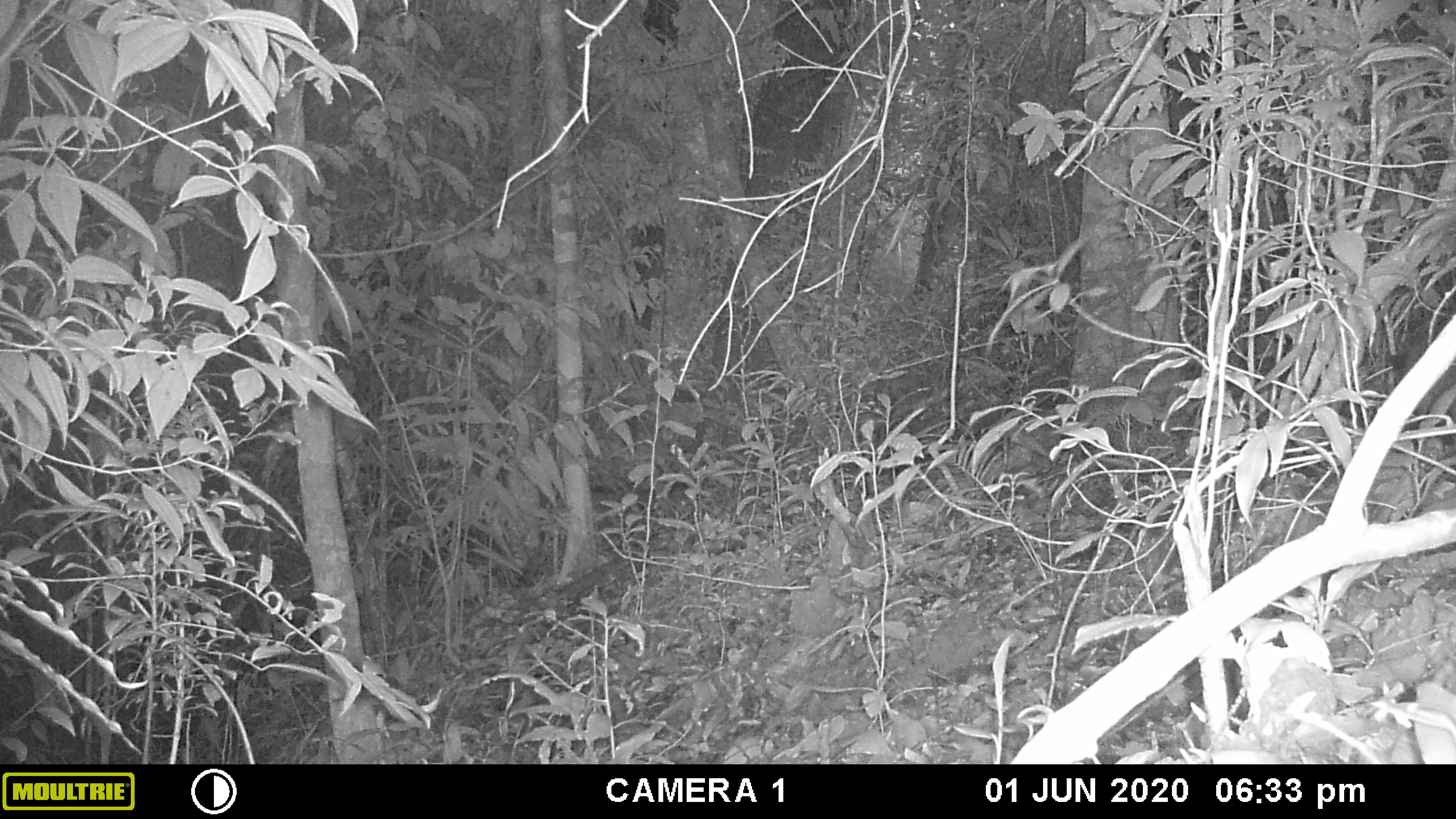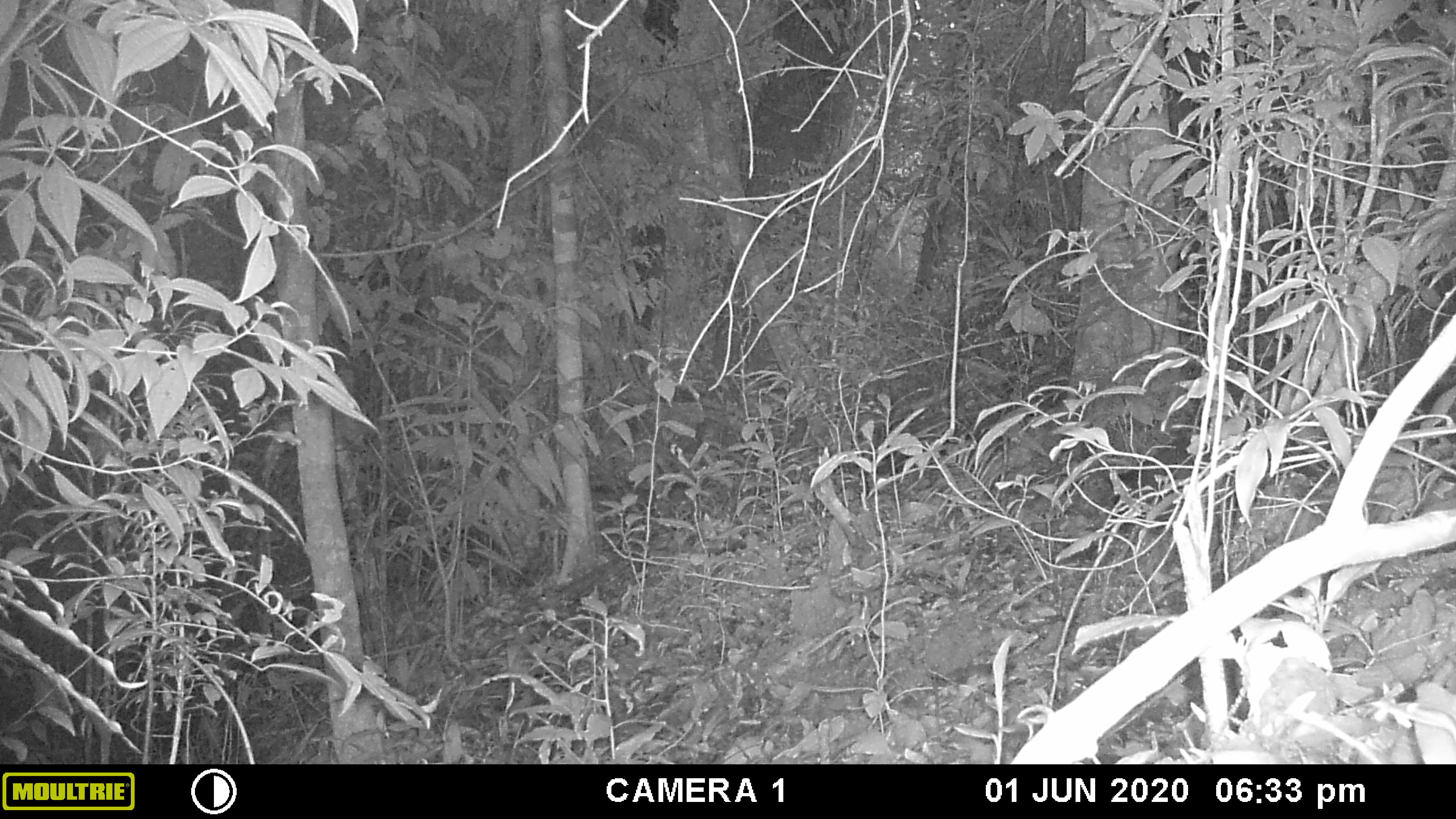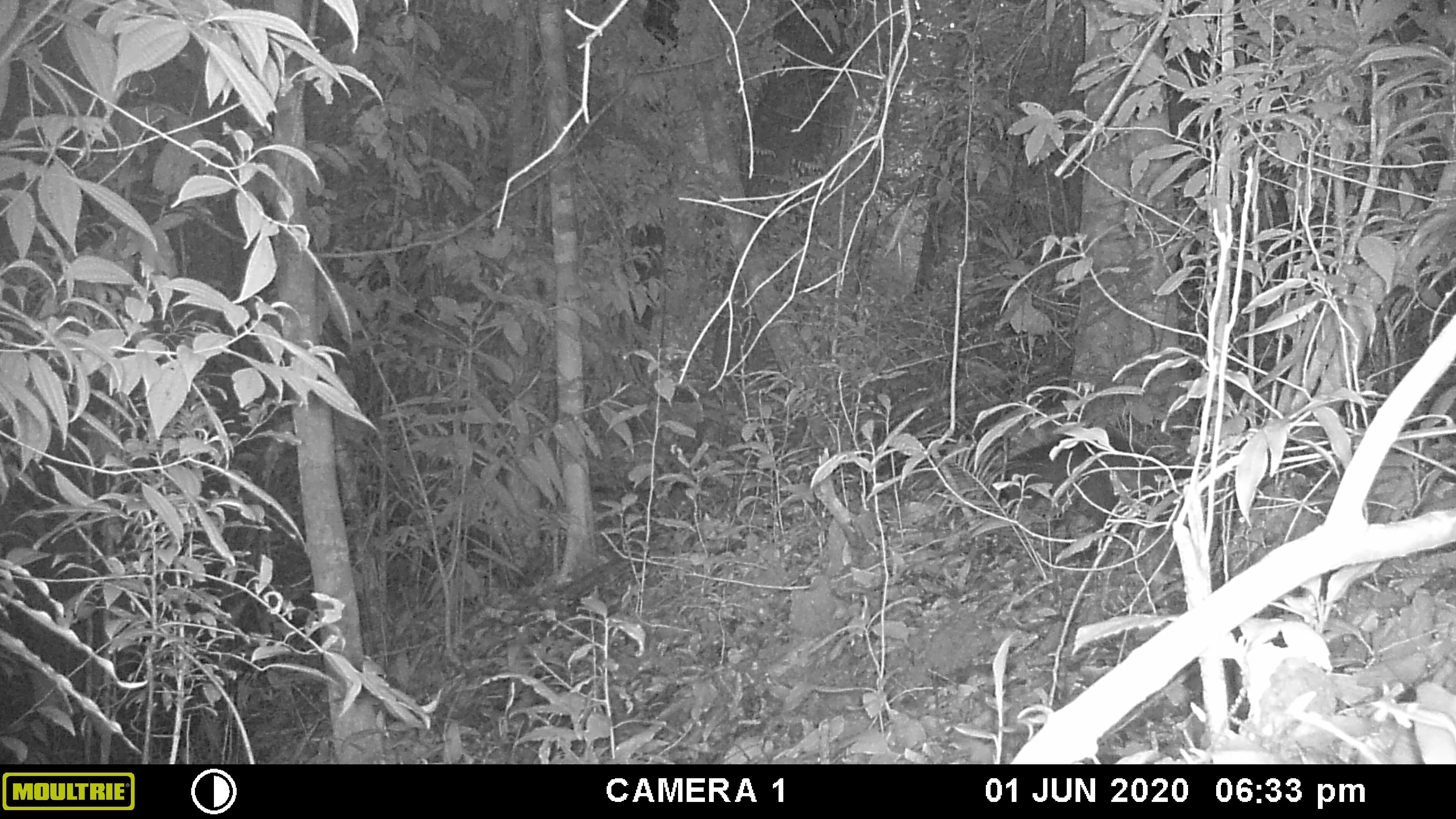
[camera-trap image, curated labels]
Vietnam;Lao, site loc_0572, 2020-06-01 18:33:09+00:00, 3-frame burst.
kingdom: Animalia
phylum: Chordata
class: Mammalia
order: Carnivora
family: Viverridae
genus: Paradoxurus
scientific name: Paradoxurus hermaphroditus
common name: common palm civet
Common palm civet (Paradoxurus hermaphroditus). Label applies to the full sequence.